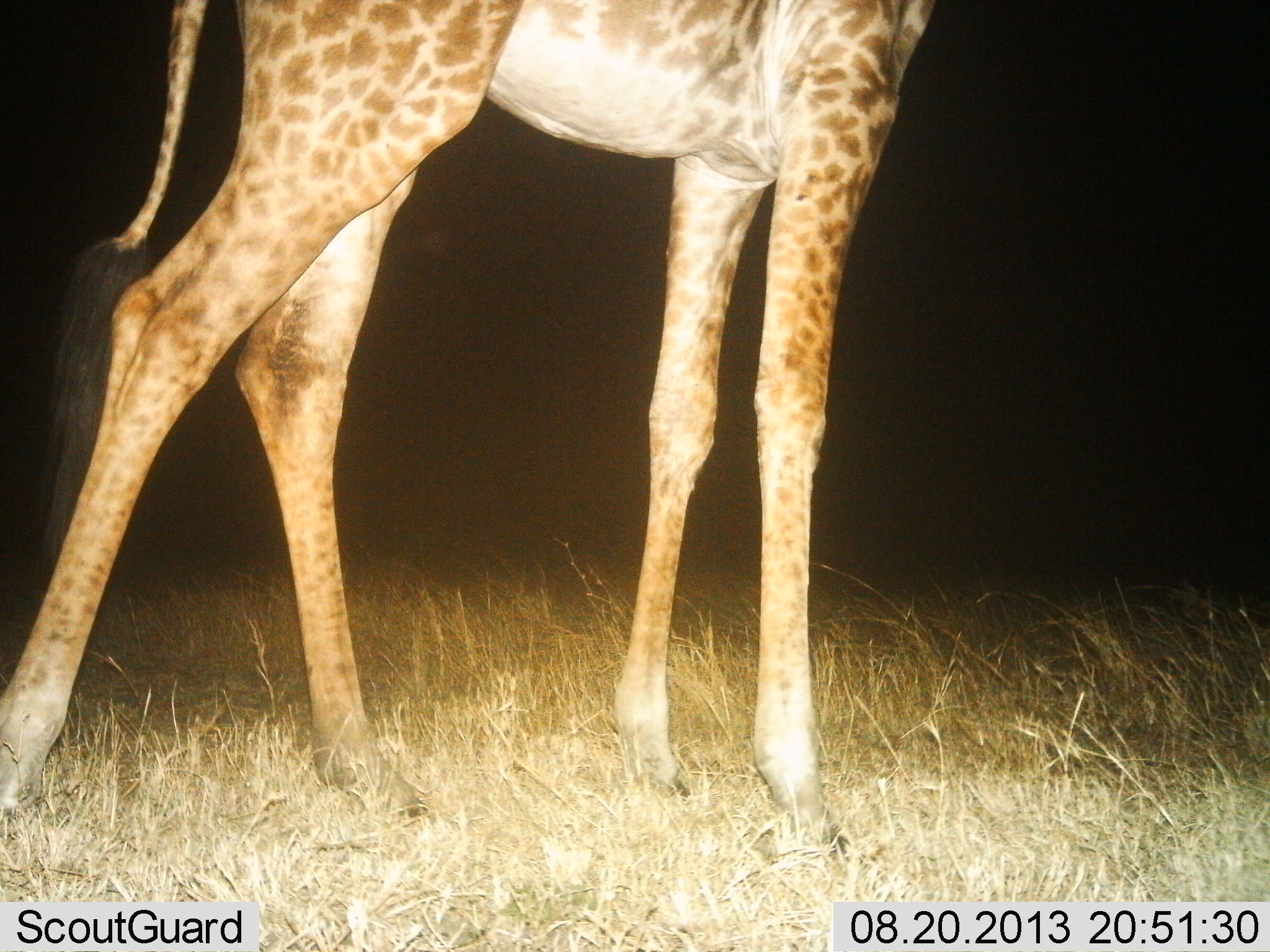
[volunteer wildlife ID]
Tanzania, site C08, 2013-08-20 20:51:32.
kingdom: Animalia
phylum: Chordata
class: Mammalia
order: Artiodactyla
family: Giraffidae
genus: Giraffa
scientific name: Giraffa camelopardalis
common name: giraffe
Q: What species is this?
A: Giraffe (Giraffa camelopardalis).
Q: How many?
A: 1.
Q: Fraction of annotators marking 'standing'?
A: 69%.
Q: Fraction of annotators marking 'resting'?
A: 0%.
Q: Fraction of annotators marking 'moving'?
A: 31%.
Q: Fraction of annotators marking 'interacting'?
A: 0%.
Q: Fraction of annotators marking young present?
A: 0%.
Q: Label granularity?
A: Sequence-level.